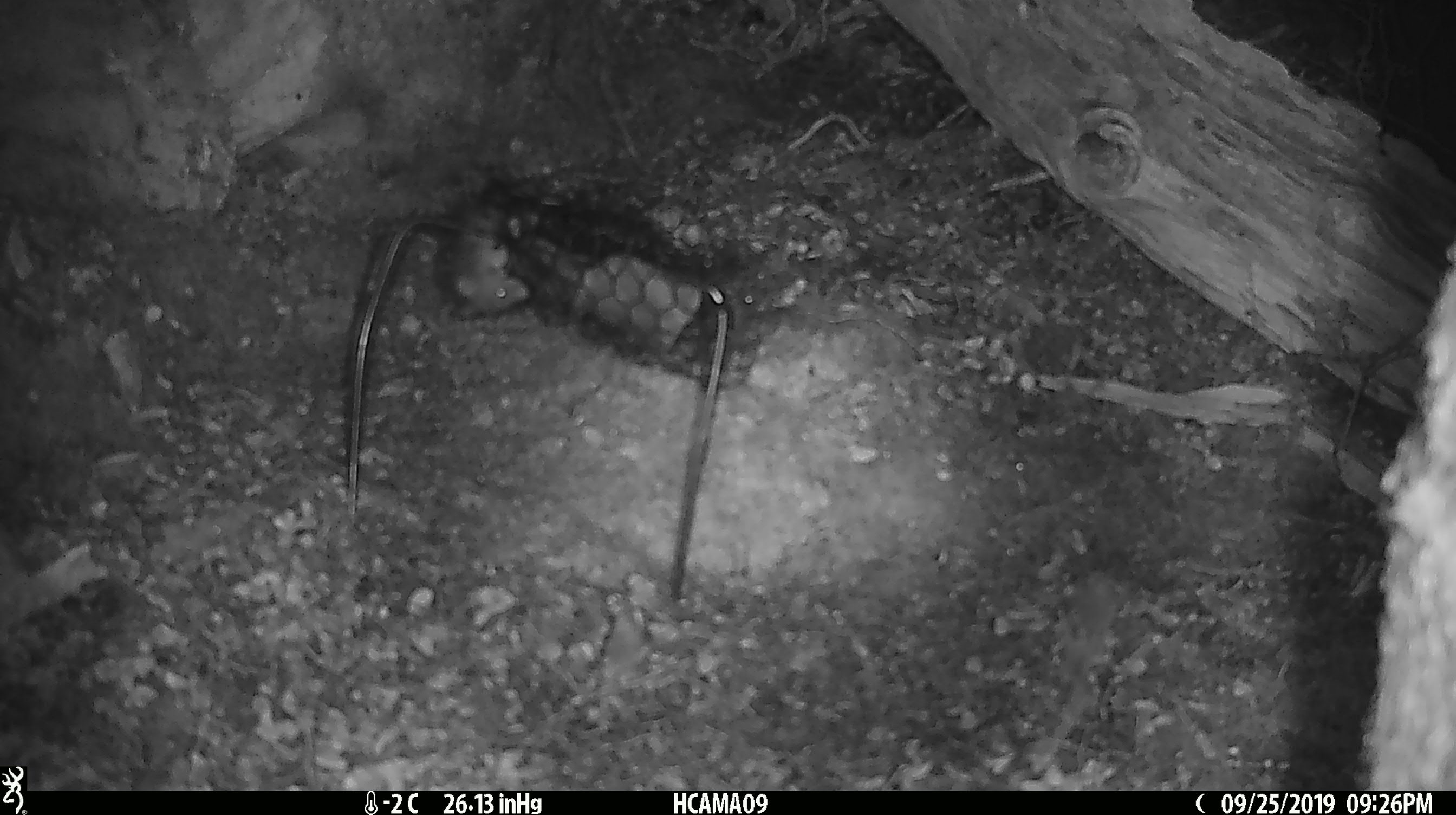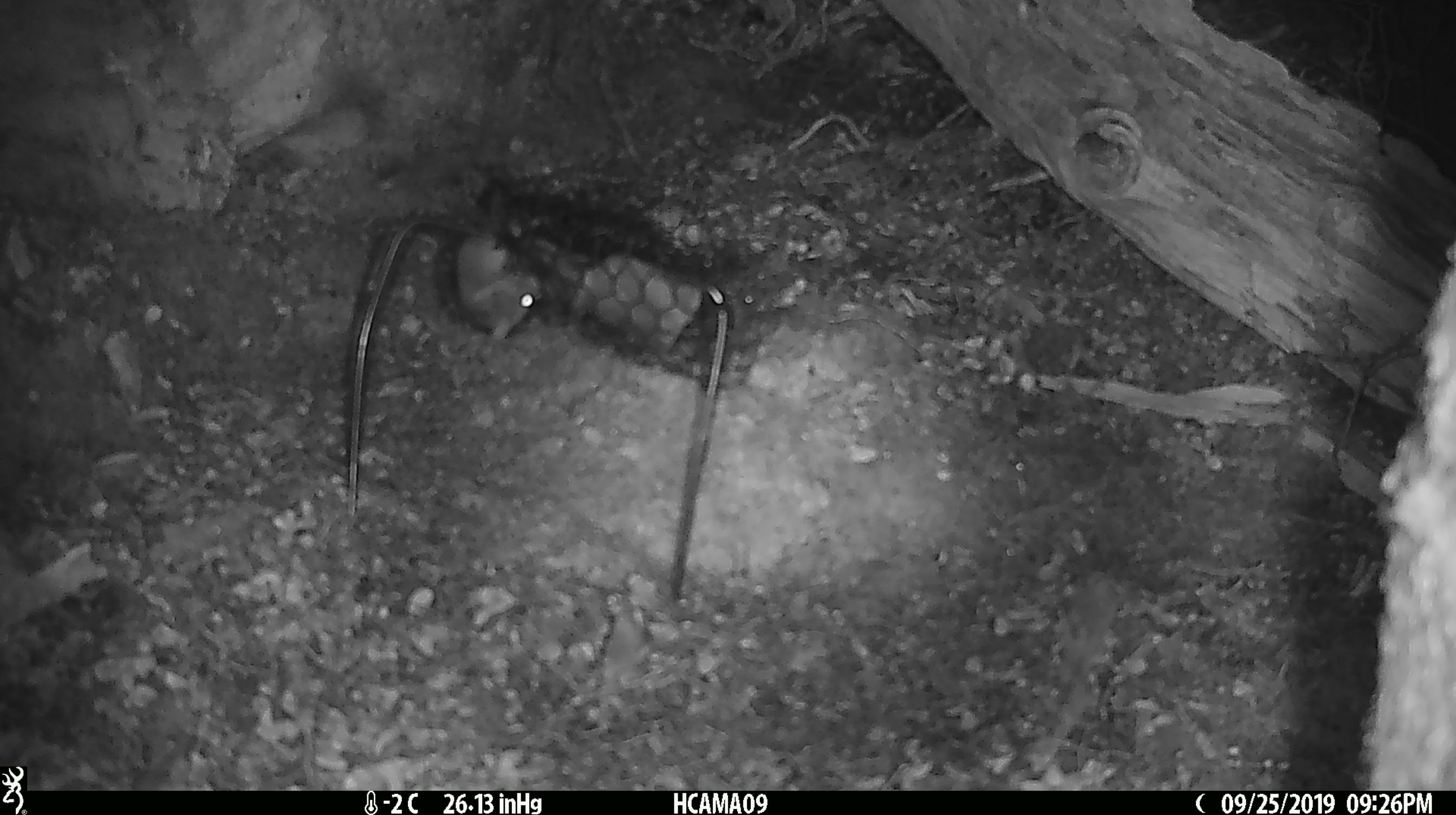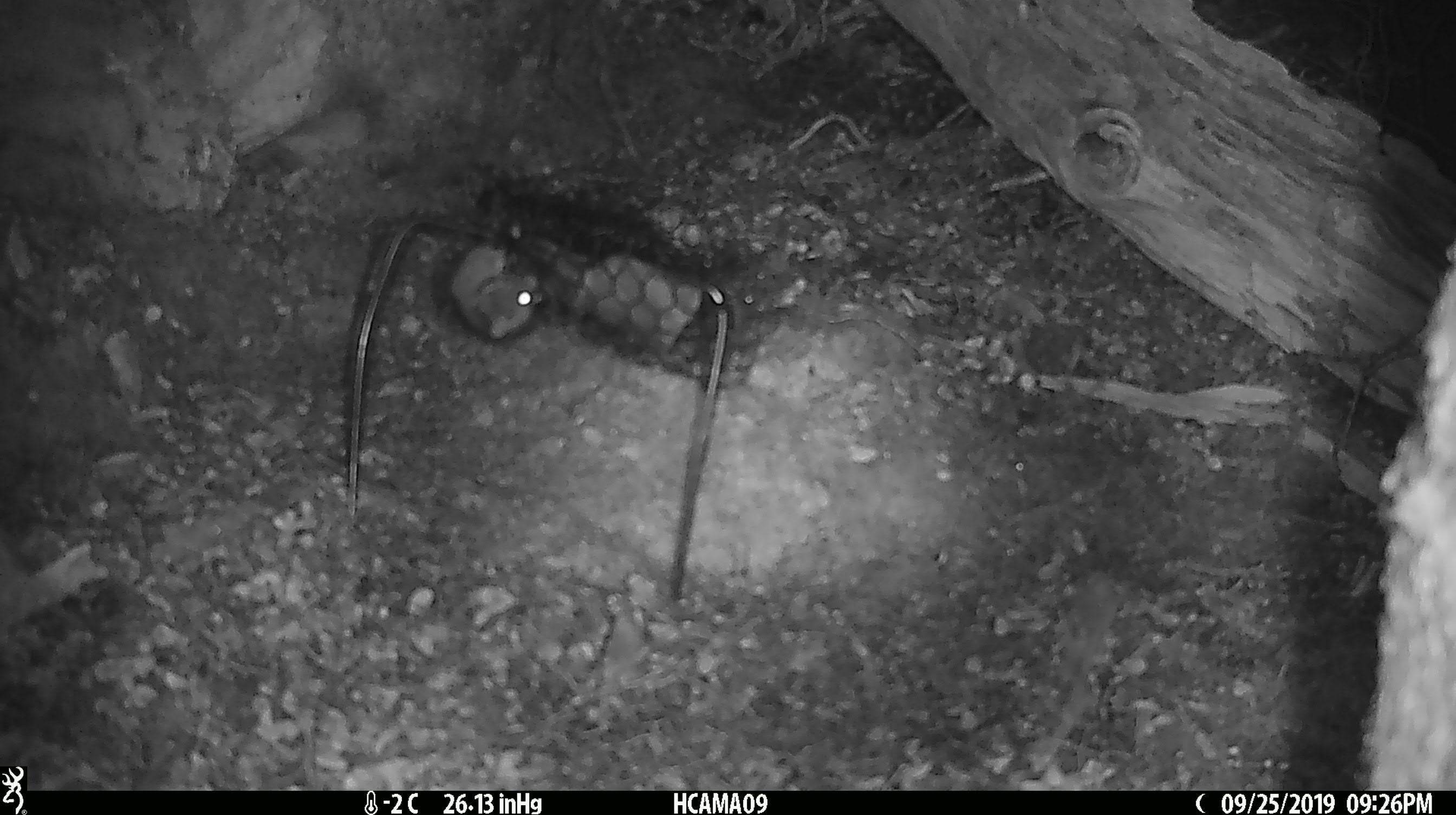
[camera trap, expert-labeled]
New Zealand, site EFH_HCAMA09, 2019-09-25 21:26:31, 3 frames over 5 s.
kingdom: Animalia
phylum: Chordata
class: Mammalia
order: Rodentia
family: Muridae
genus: Mus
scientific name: Mus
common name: mouse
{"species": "mouse (Mus)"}